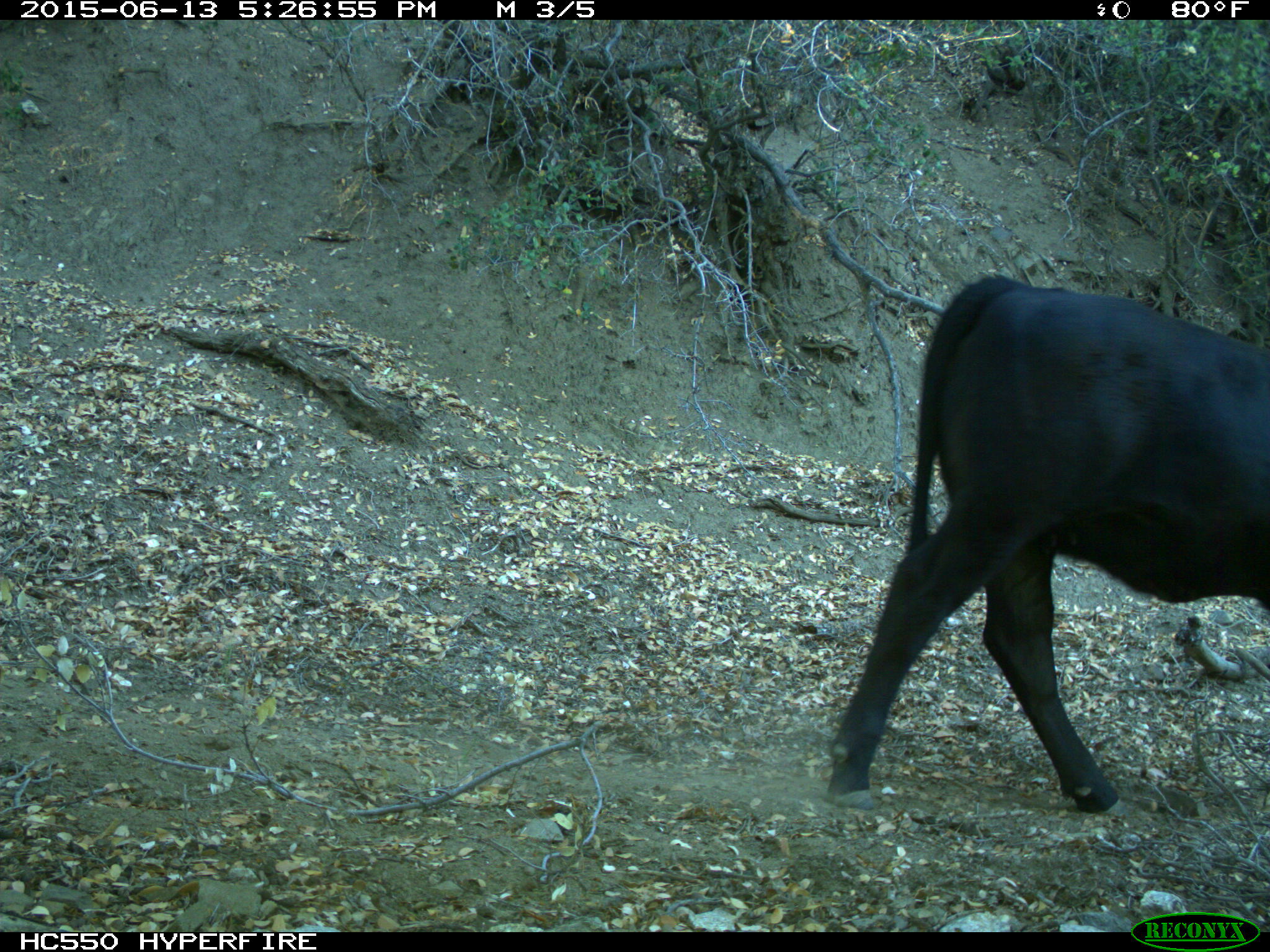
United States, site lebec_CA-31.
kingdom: Animalia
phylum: Chordata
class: Mammalia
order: Artiodactyla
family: Bovidae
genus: Bos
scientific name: Bos taurus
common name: domestic cow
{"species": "Bos taurus (domestic cow)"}